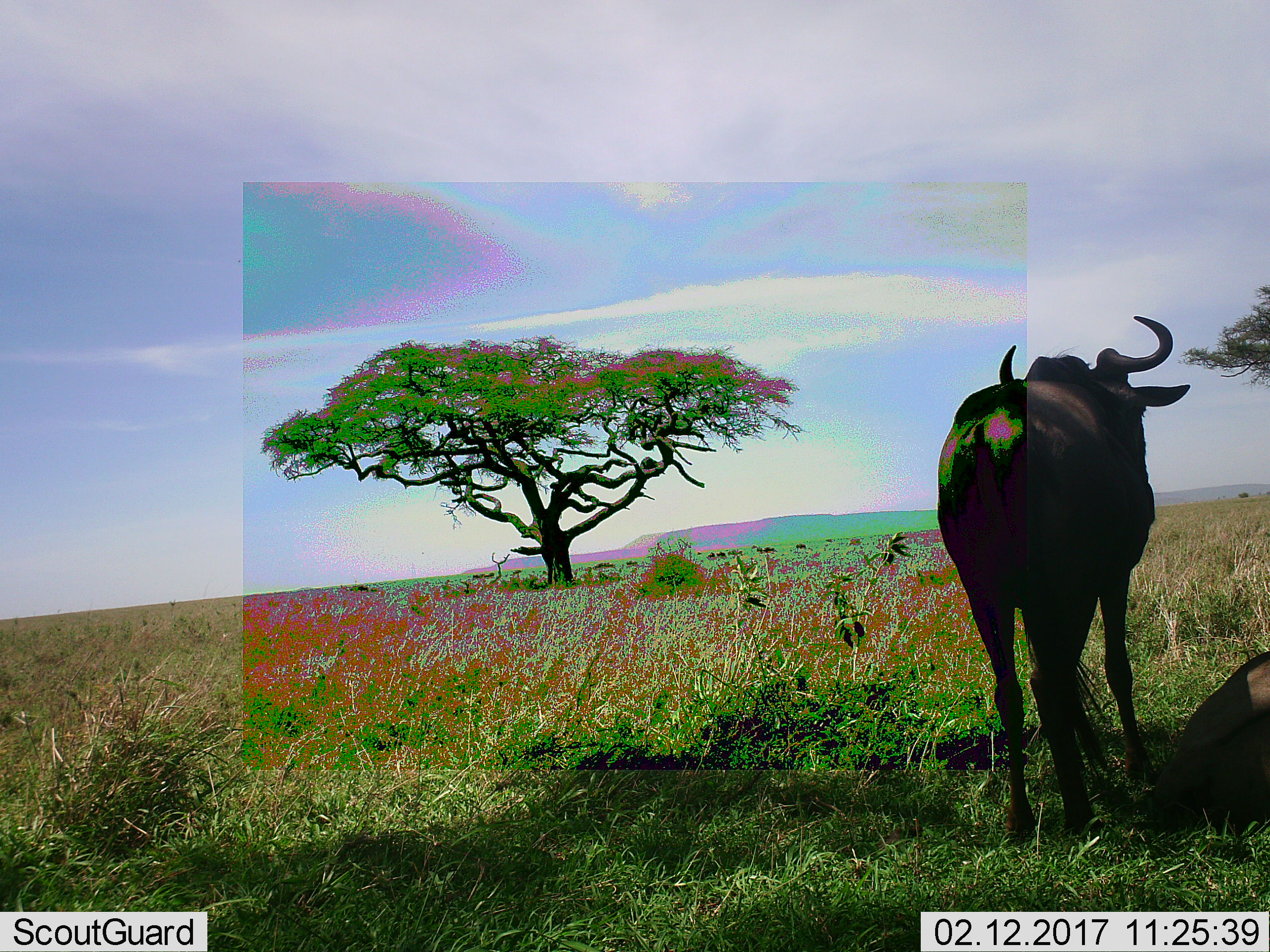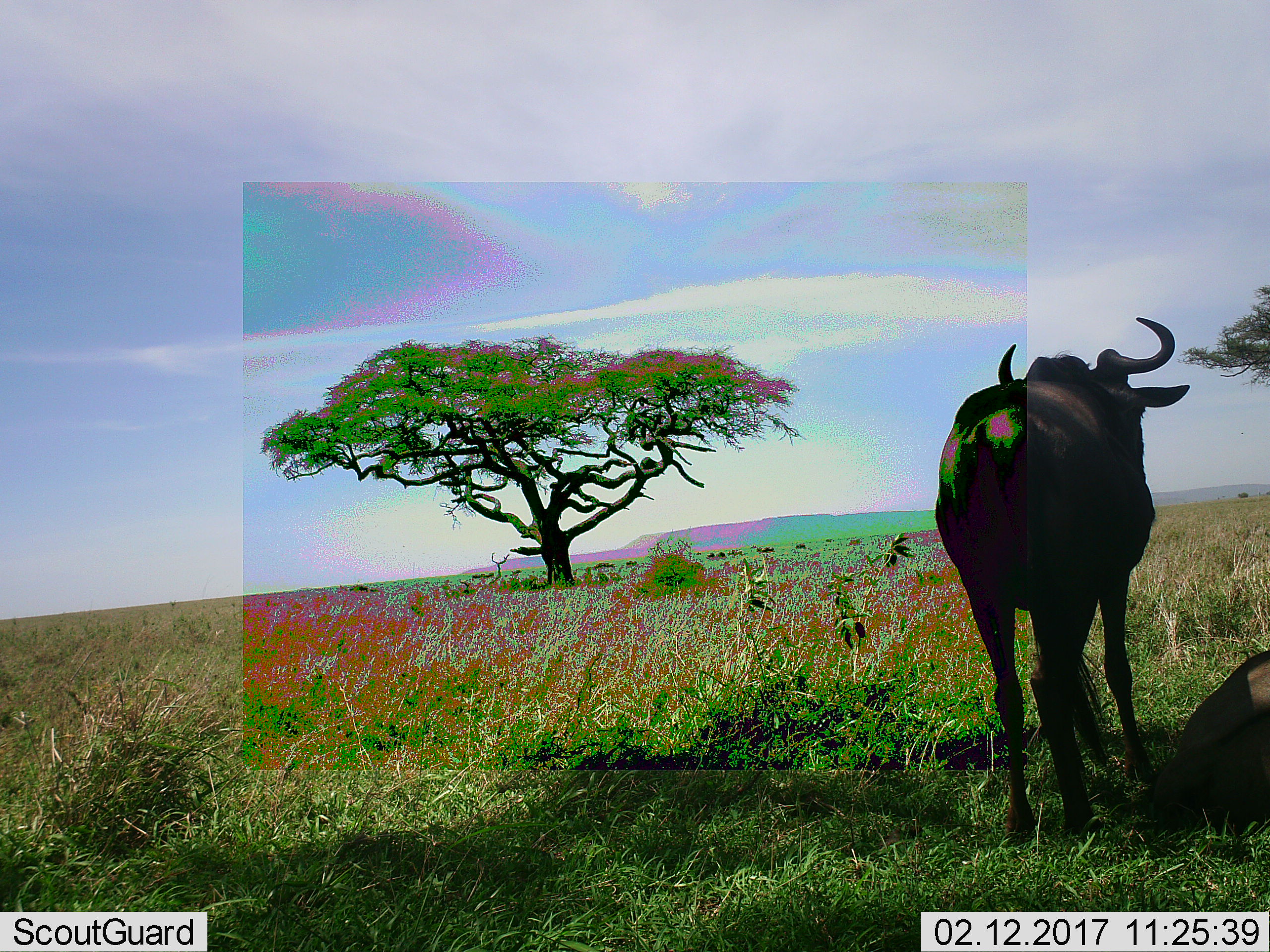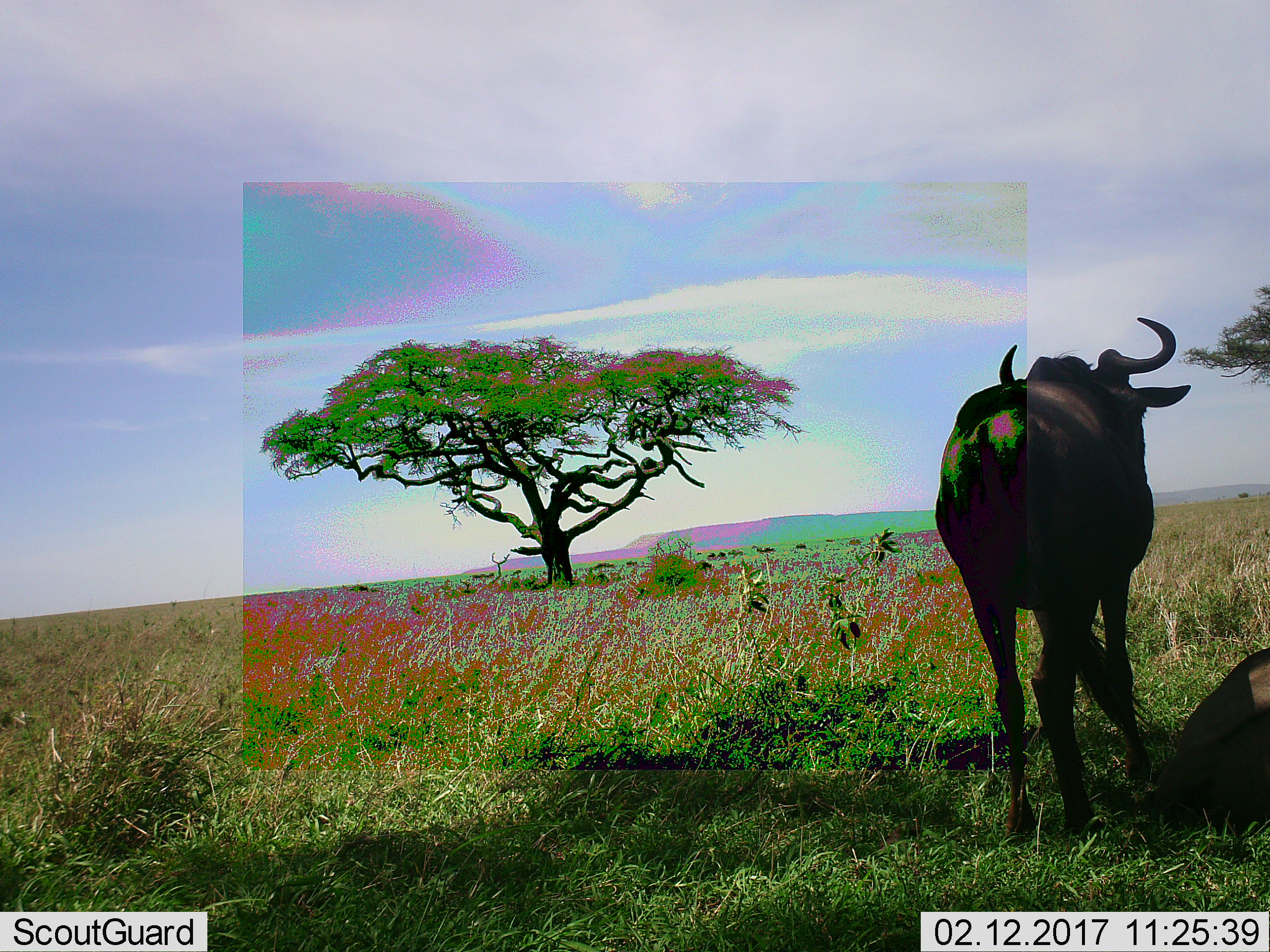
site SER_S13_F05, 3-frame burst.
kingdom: Animalia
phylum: Chordata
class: Mammalia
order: Artiodactyla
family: Bovidae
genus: Connochaetes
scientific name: Connochaetes taurinus taurinus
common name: blue wildebeest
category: wildebeestblue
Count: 2.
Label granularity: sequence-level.